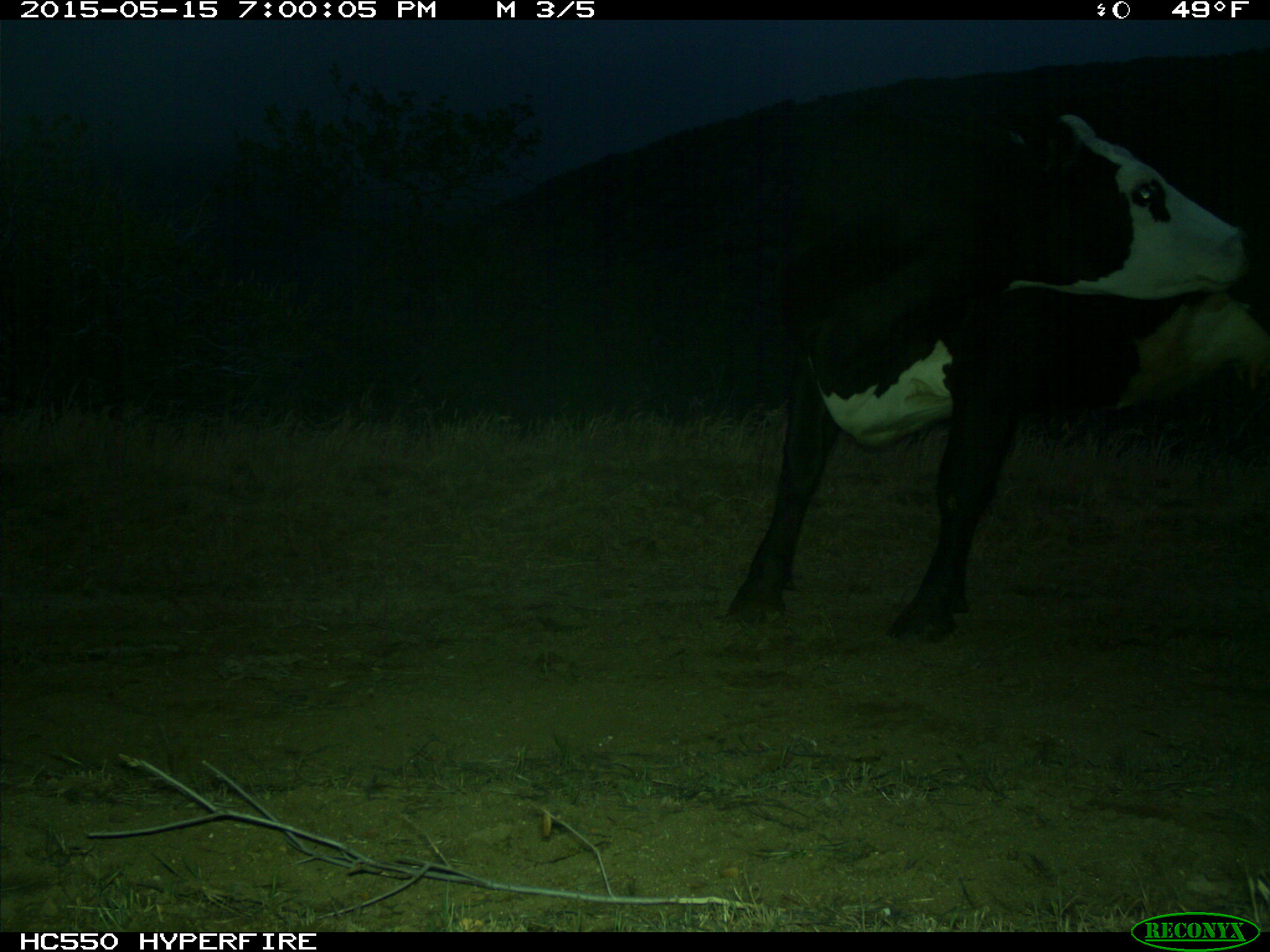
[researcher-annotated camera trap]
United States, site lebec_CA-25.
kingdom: Animalia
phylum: Chordata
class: Mammalia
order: Artiodactyla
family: Bovidae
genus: Bos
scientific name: Bos taurus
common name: domestic cow